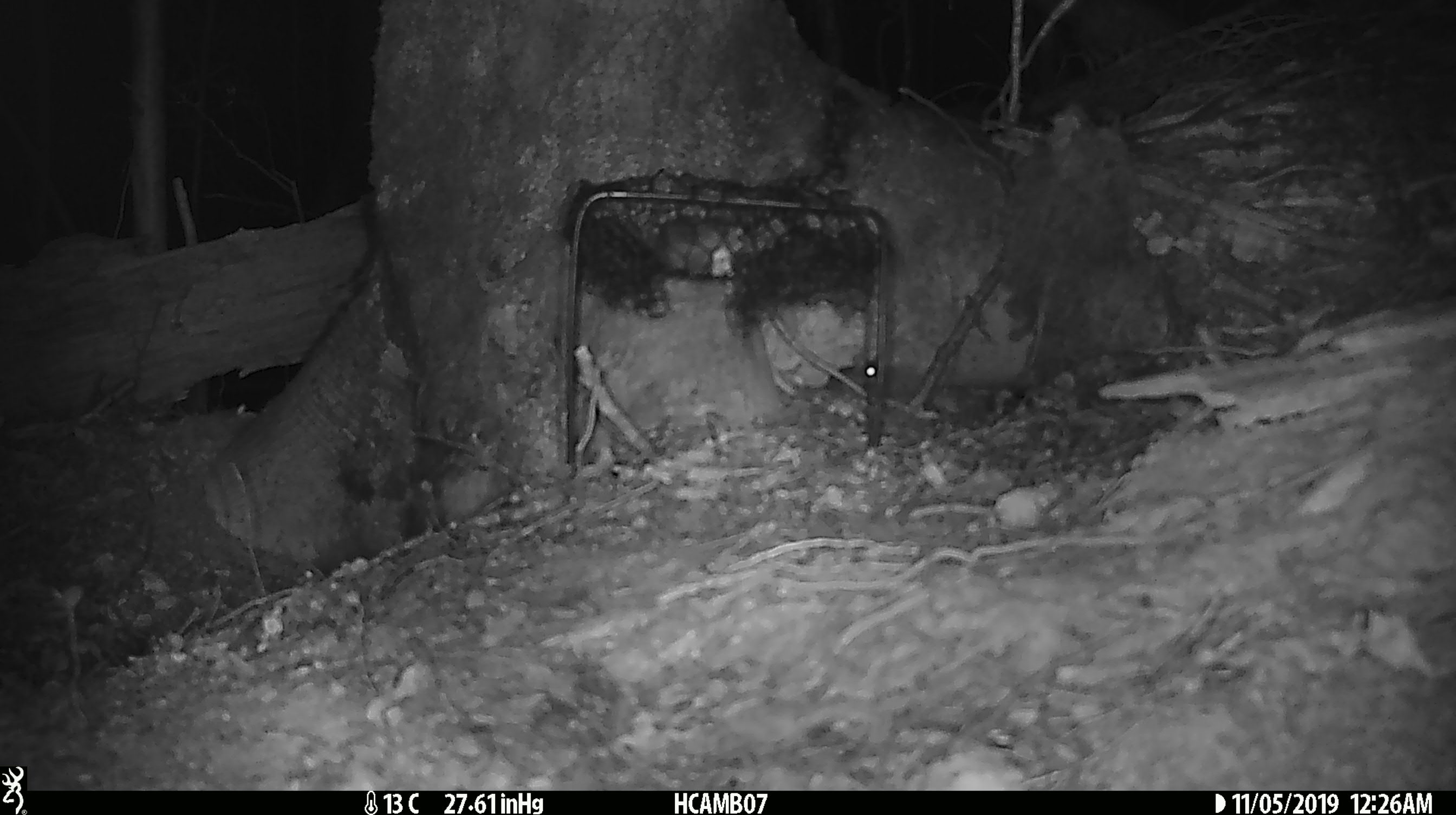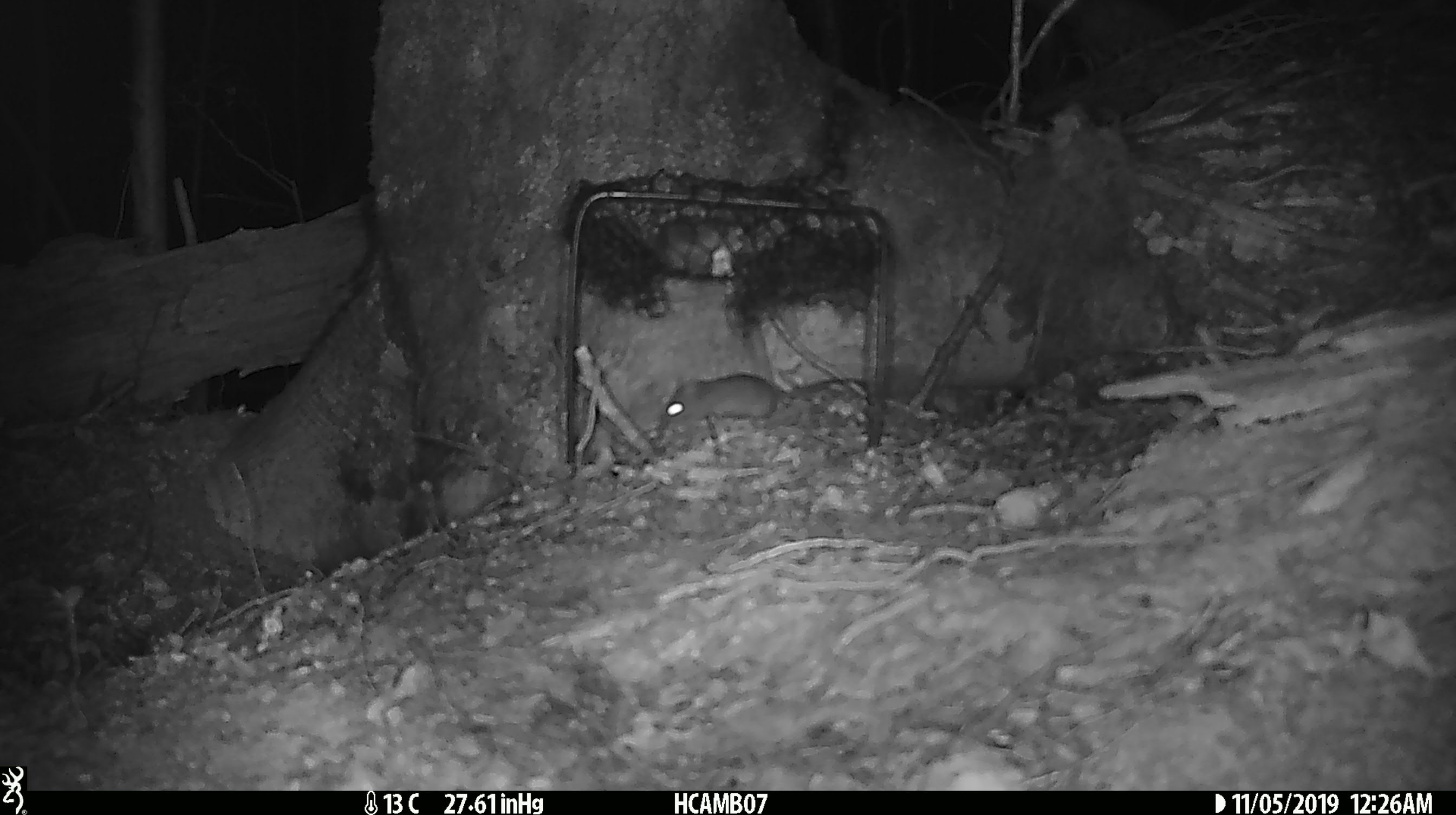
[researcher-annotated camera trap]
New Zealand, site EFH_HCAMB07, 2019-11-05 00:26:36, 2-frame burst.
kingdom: Animalia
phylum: Chordata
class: Mammalia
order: Rodentia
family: Muridae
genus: Mus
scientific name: Mus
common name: mouse